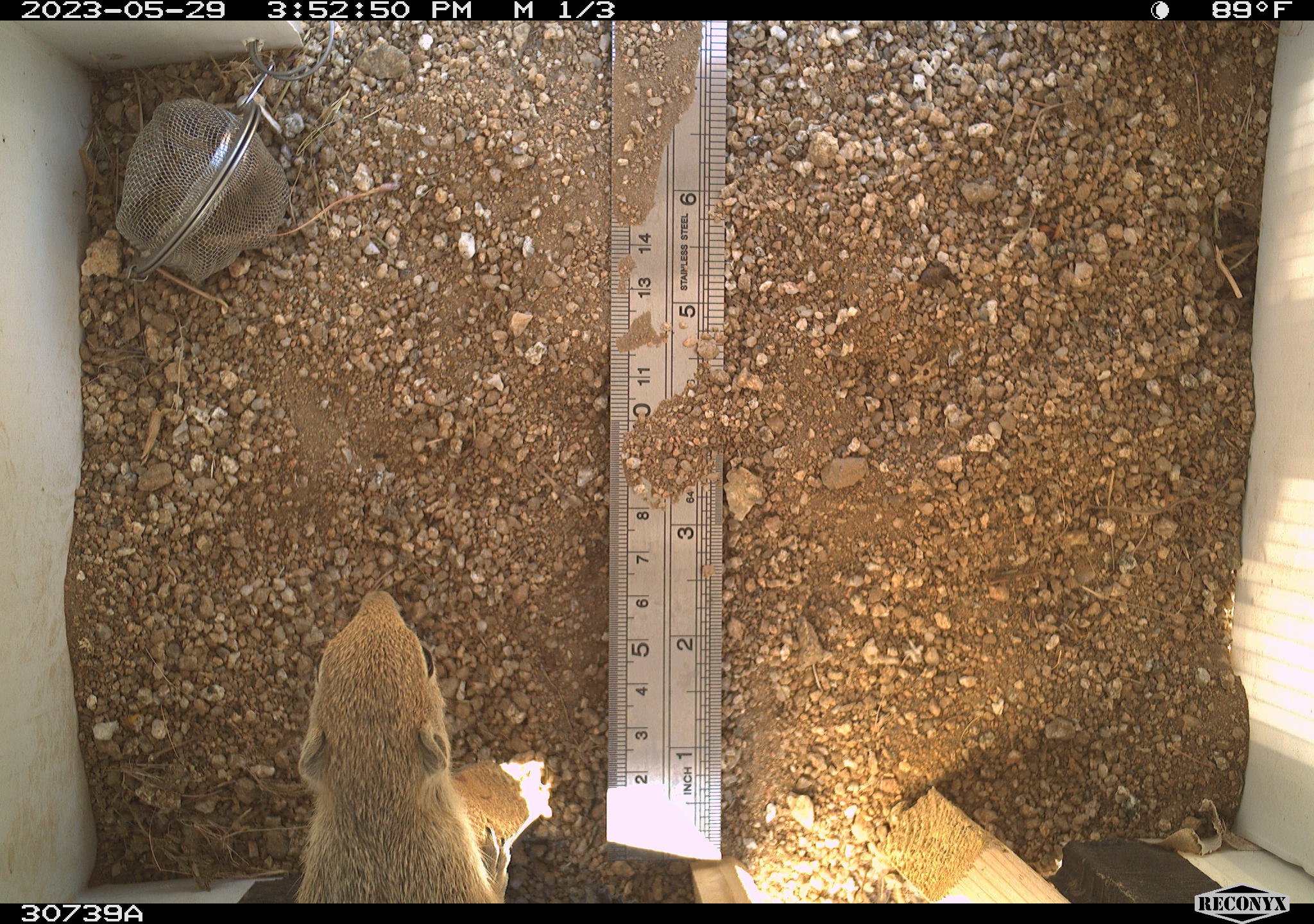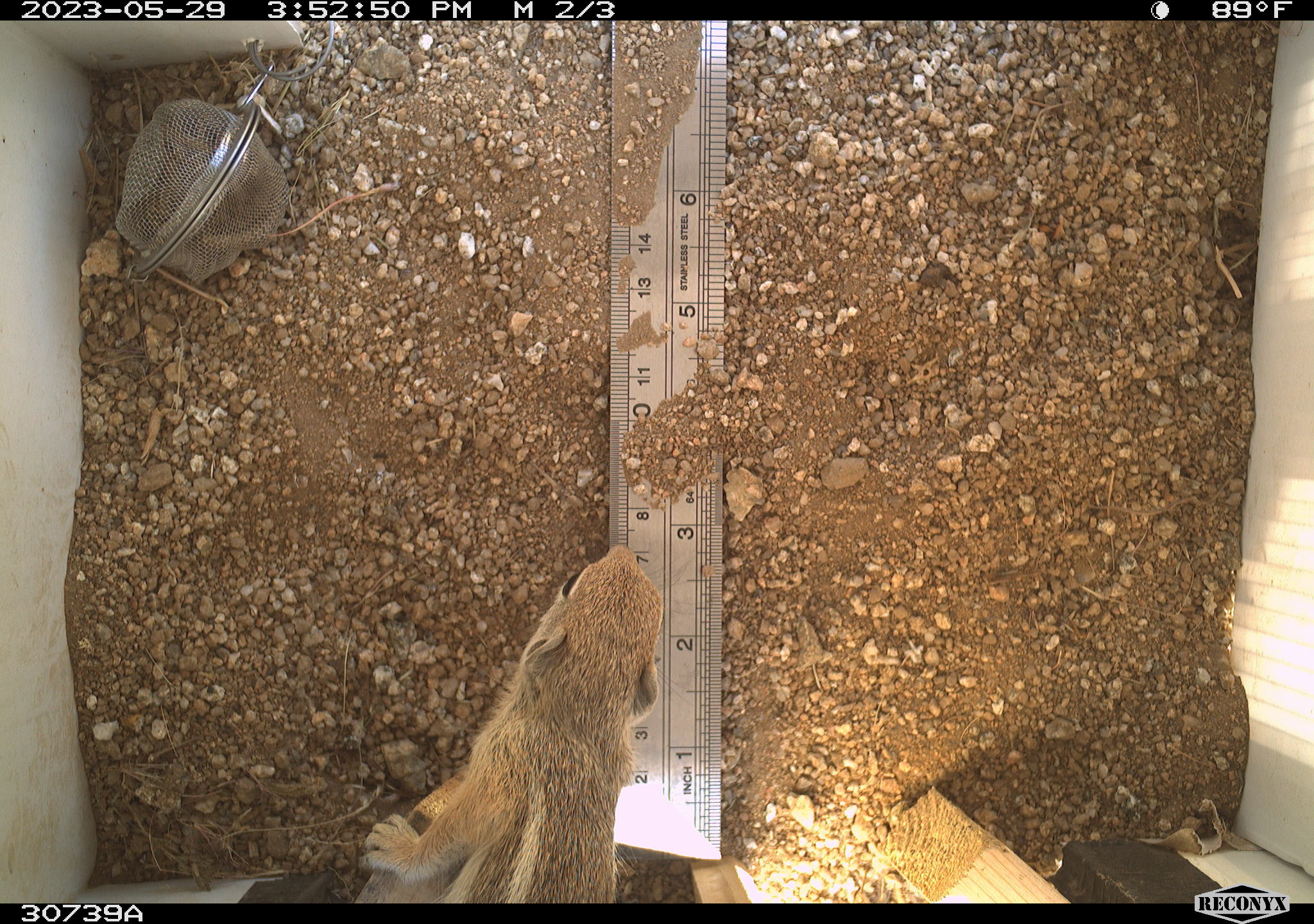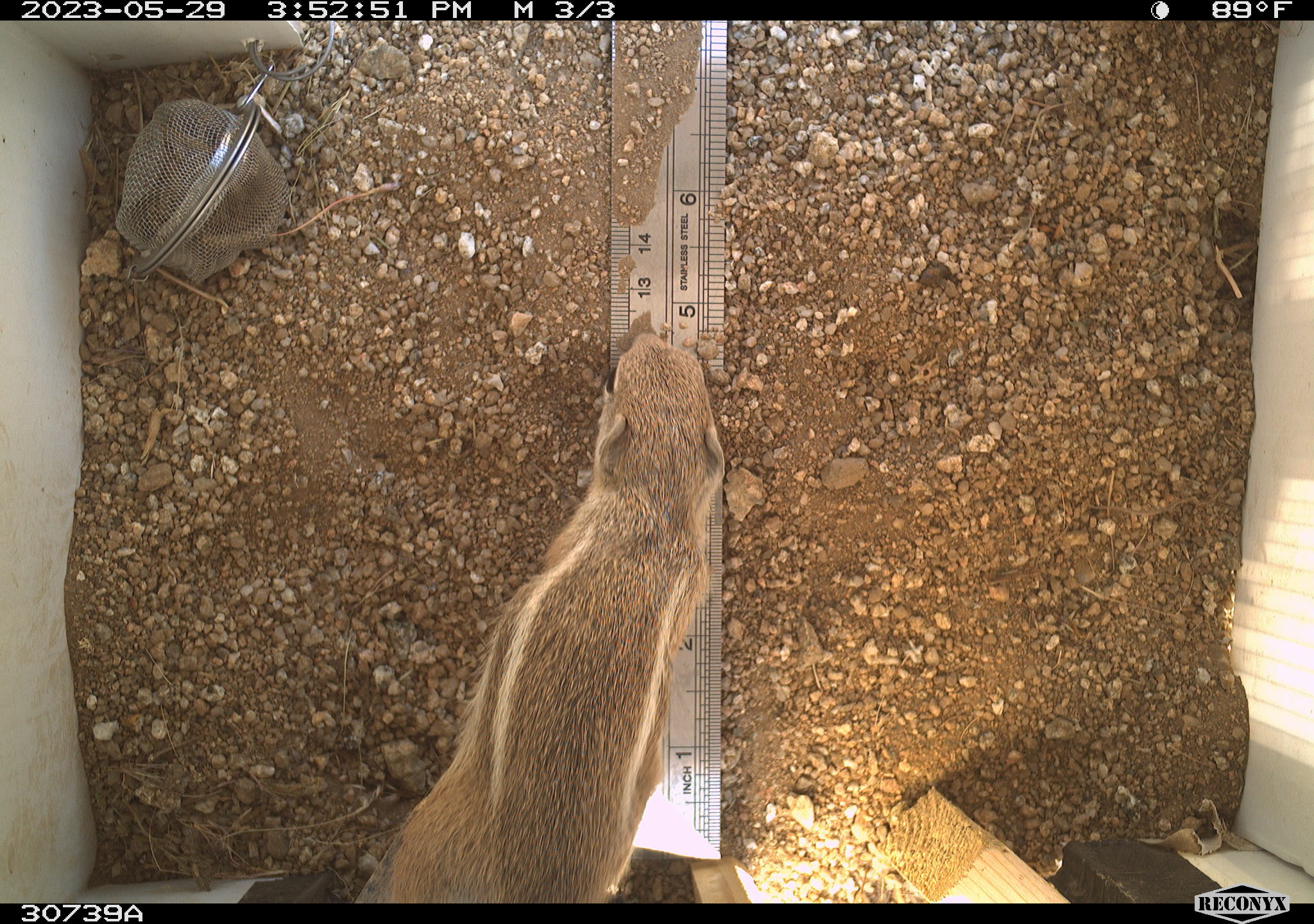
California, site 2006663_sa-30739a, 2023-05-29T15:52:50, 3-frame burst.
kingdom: Animalia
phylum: Chordata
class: Mammalia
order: Rodentia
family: Sciuridae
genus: Ammospermophilus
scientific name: Ammospermophilus leucurus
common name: white-tailed antelope squirrel